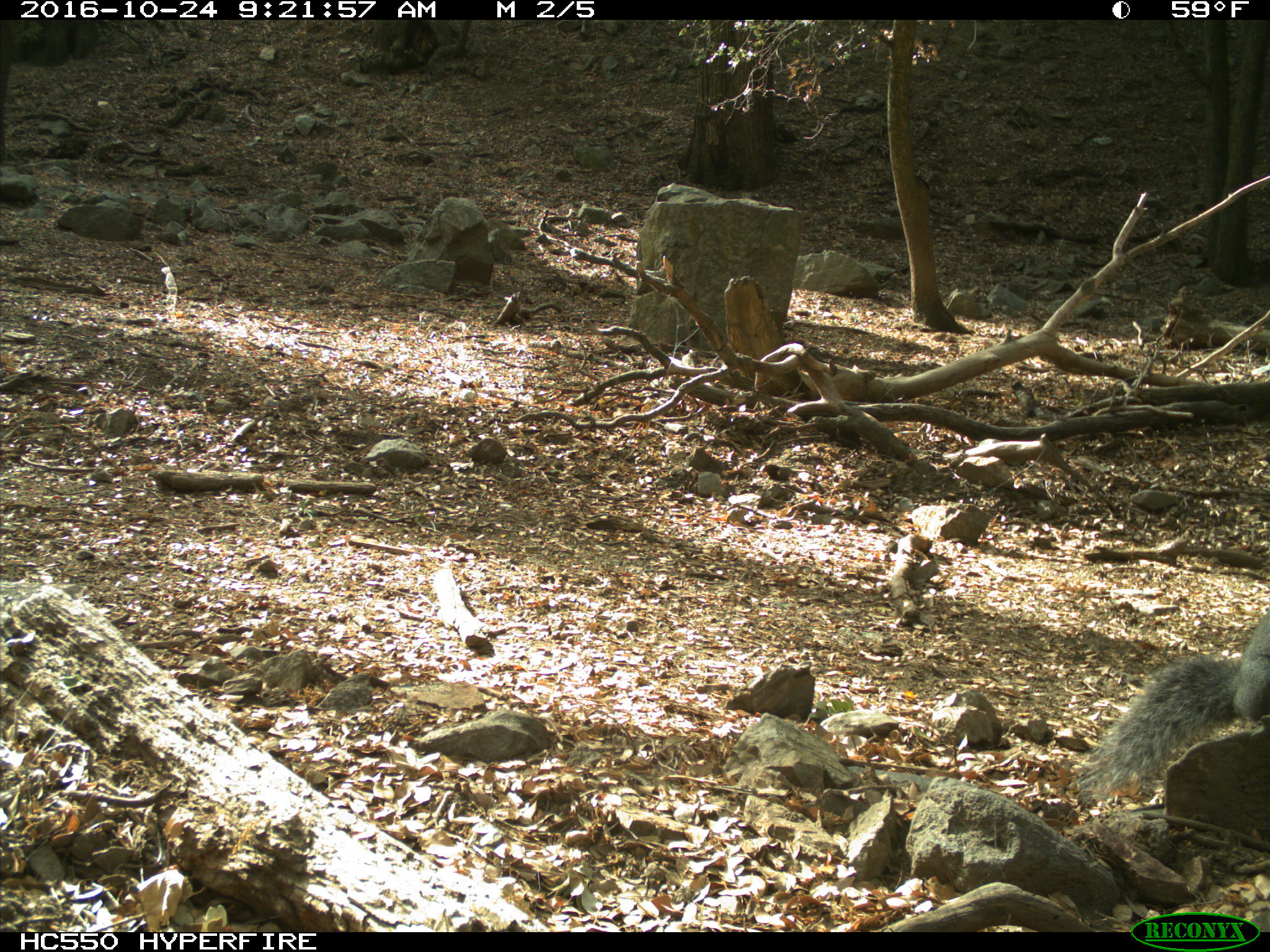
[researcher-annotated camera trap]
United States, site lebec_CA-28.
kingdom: Animalia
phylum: Chordata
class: Mammalia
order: Rodentia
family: Sciuridae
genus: Sciurus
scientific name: Sciurus carolinensis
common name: eastern gray squirrel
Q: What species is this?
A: Sciurus carolinensis (eastern gray squirrel).